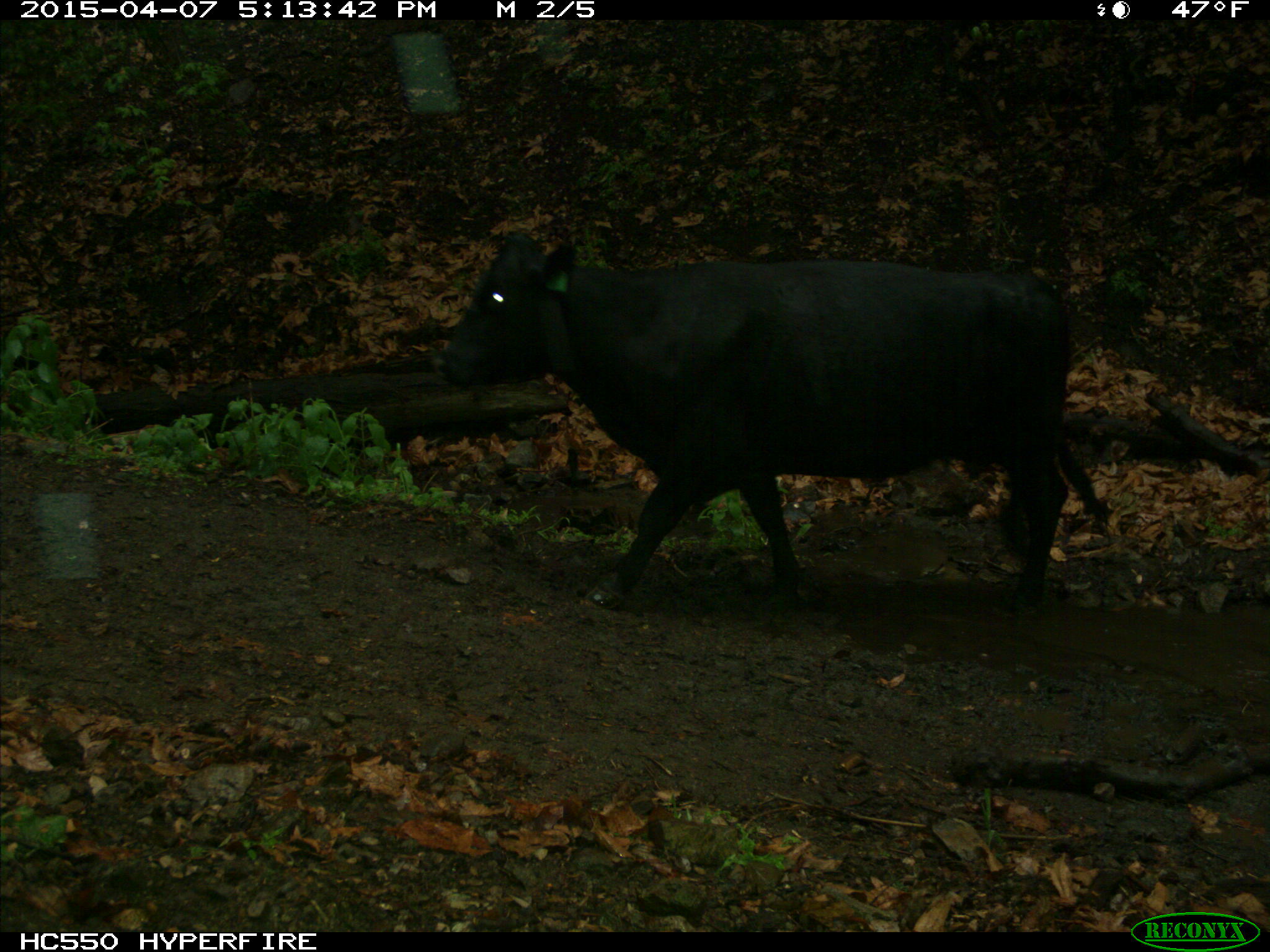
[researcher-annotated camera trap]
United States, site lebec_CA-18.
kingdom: Animalia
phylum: Chordata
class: Mammalia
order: Artiodactyla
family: Bovidae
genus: Bos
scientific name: Bos taurus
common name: domestic cow